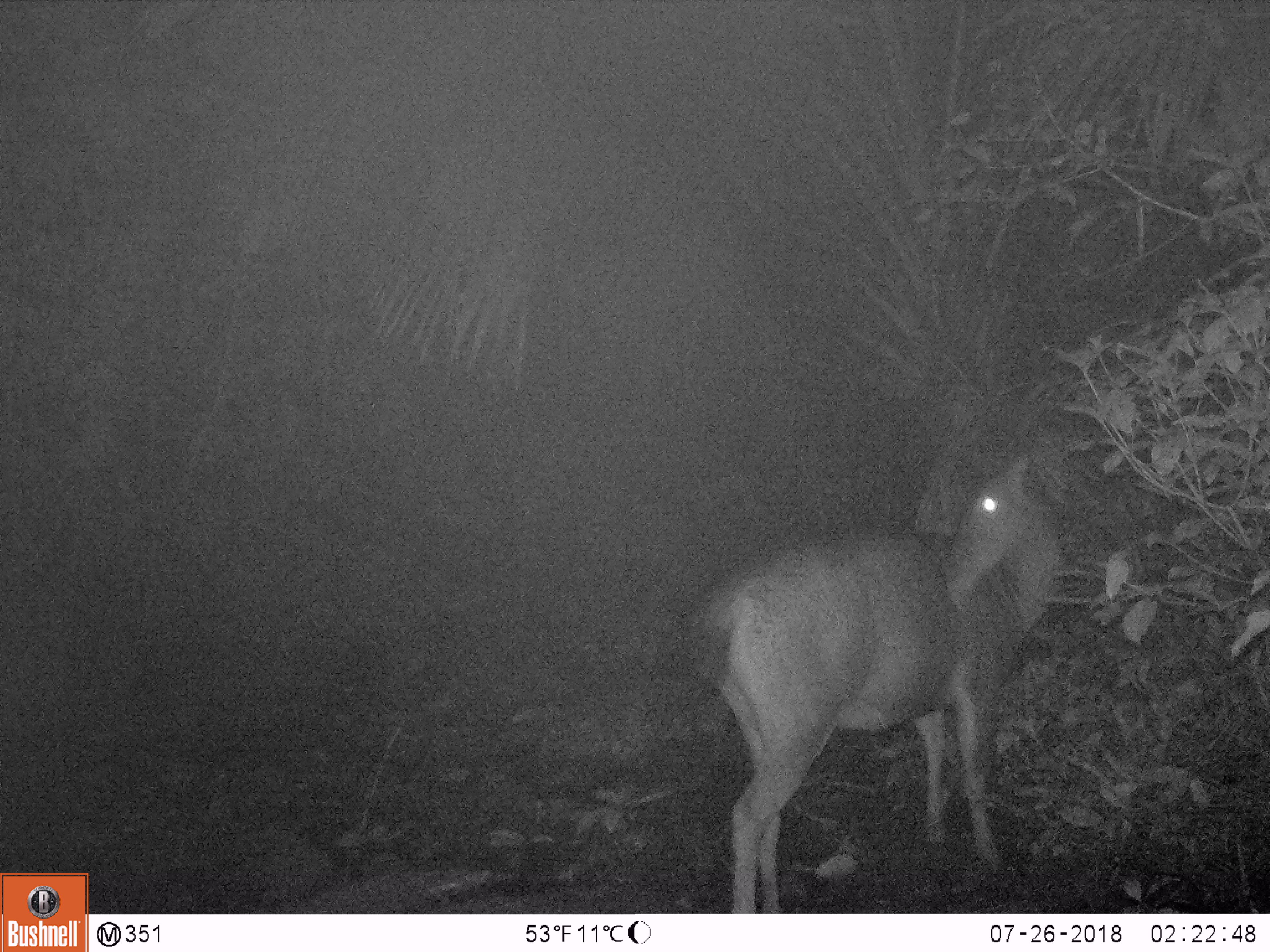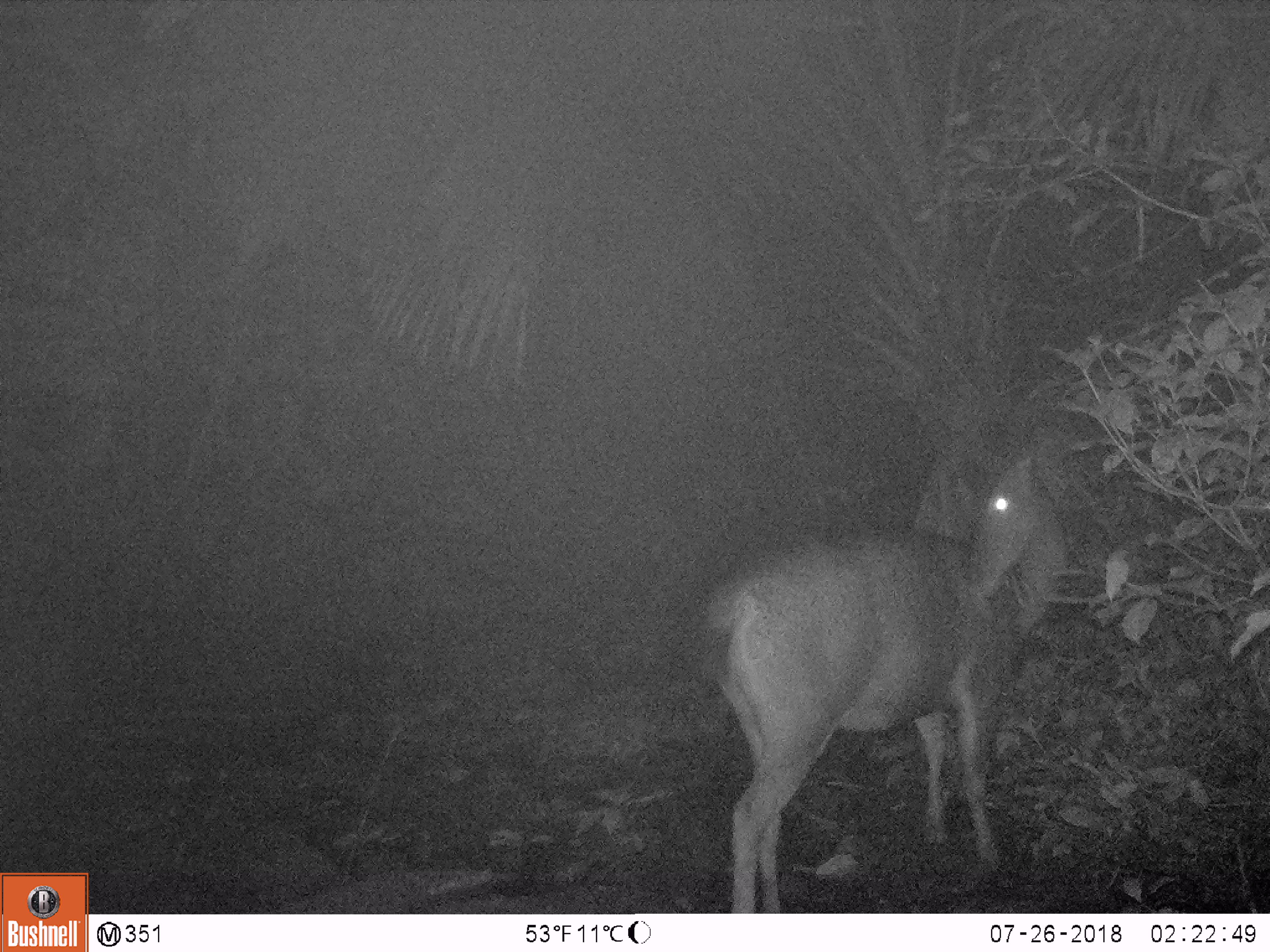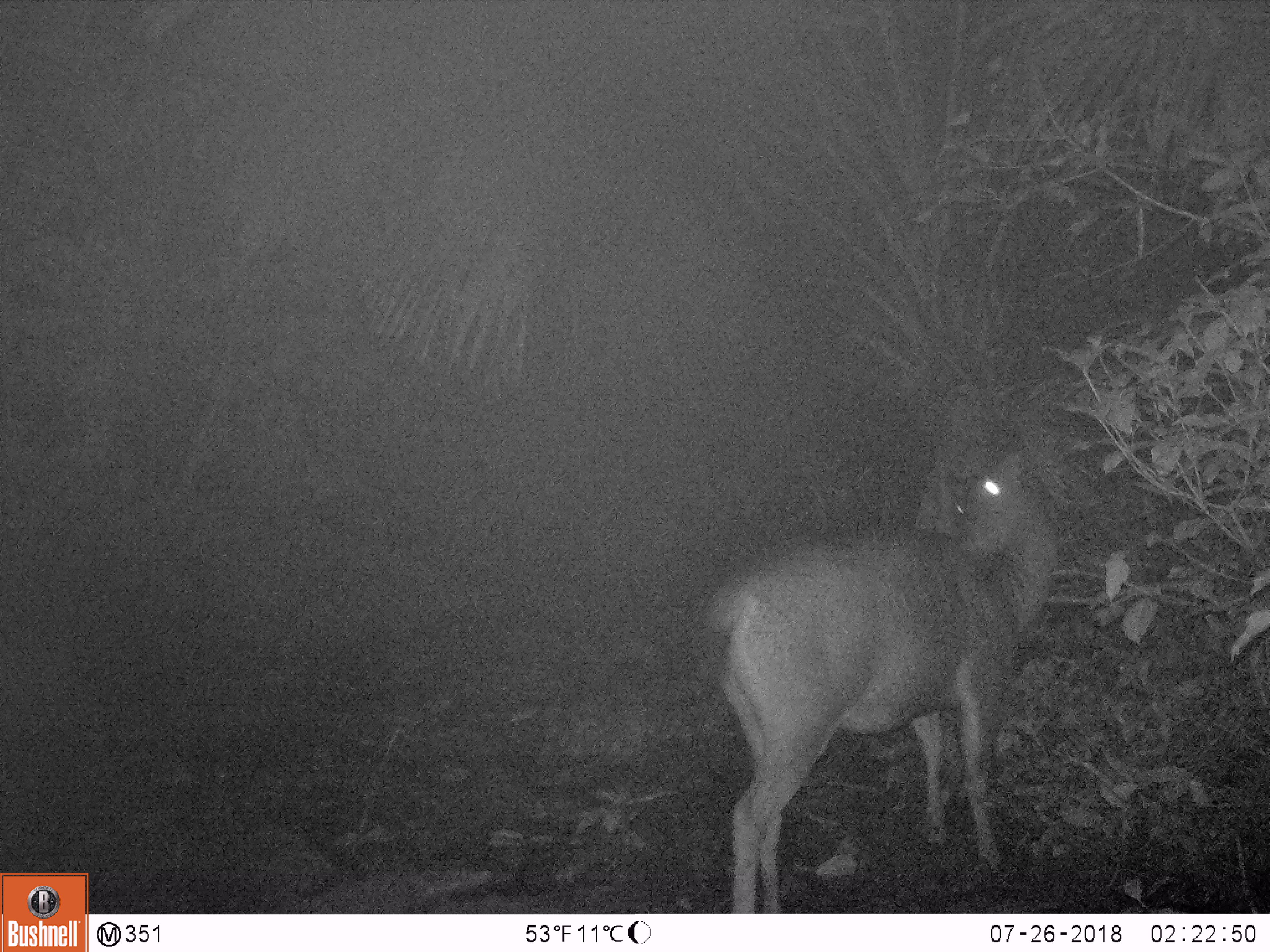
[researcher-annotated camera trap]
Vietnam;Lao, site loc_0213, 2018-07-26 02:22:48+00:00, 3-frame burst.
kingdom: Animalia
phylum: Chordata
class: Mammalia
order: Artiodactyla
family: Cervidae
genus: Rusa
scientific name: Rusa unicolor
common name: sambar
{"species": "sambar (Rusa unicolor)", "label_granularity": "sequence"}